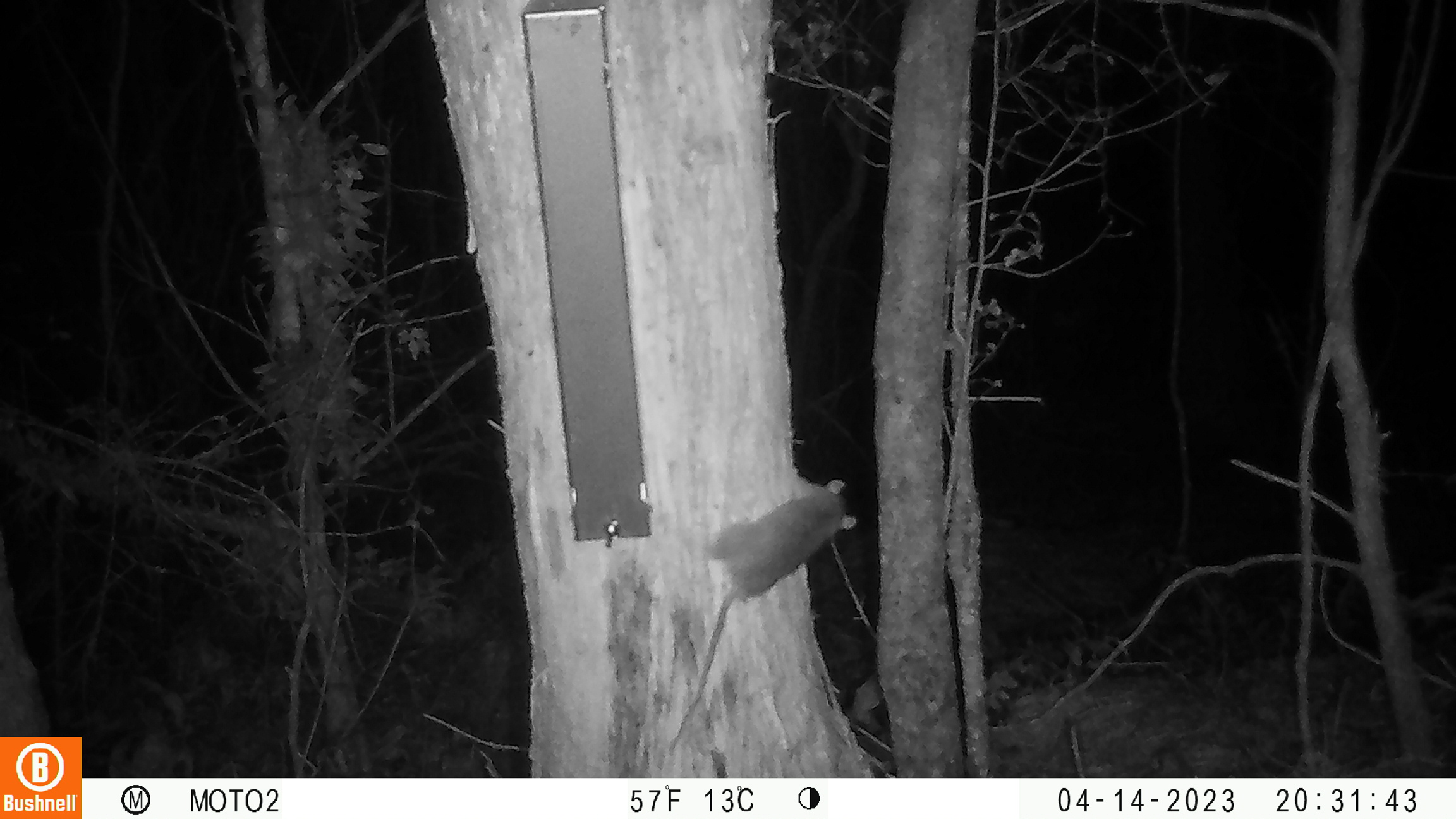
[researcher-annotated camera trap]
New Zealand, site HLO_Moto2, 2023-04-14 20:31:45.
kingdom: Animalia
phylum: Chordata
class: Mammalia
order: Rodentia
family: Muridae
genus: Rattus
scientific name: Rattus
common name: rat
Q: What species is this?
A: Rat (Rattus).